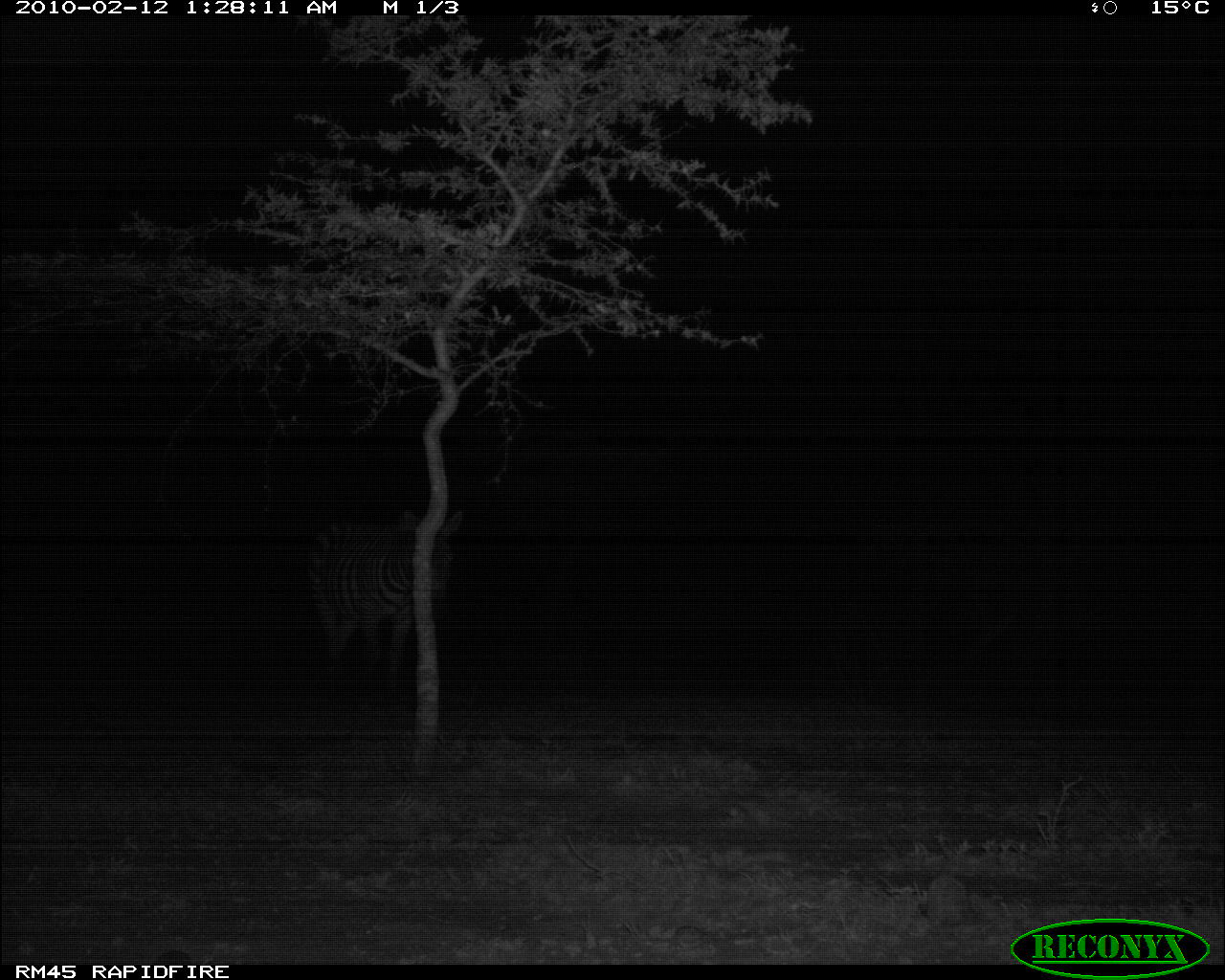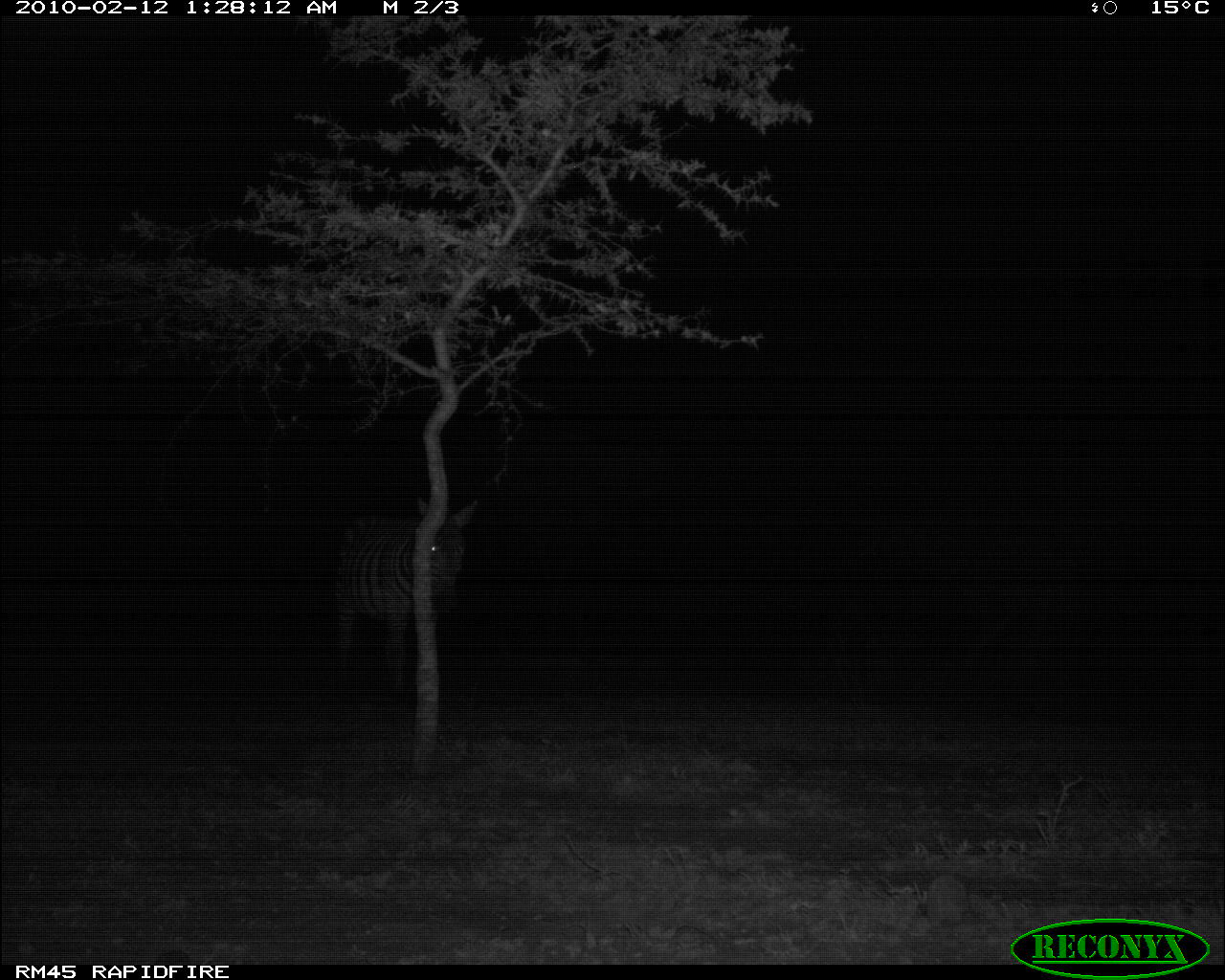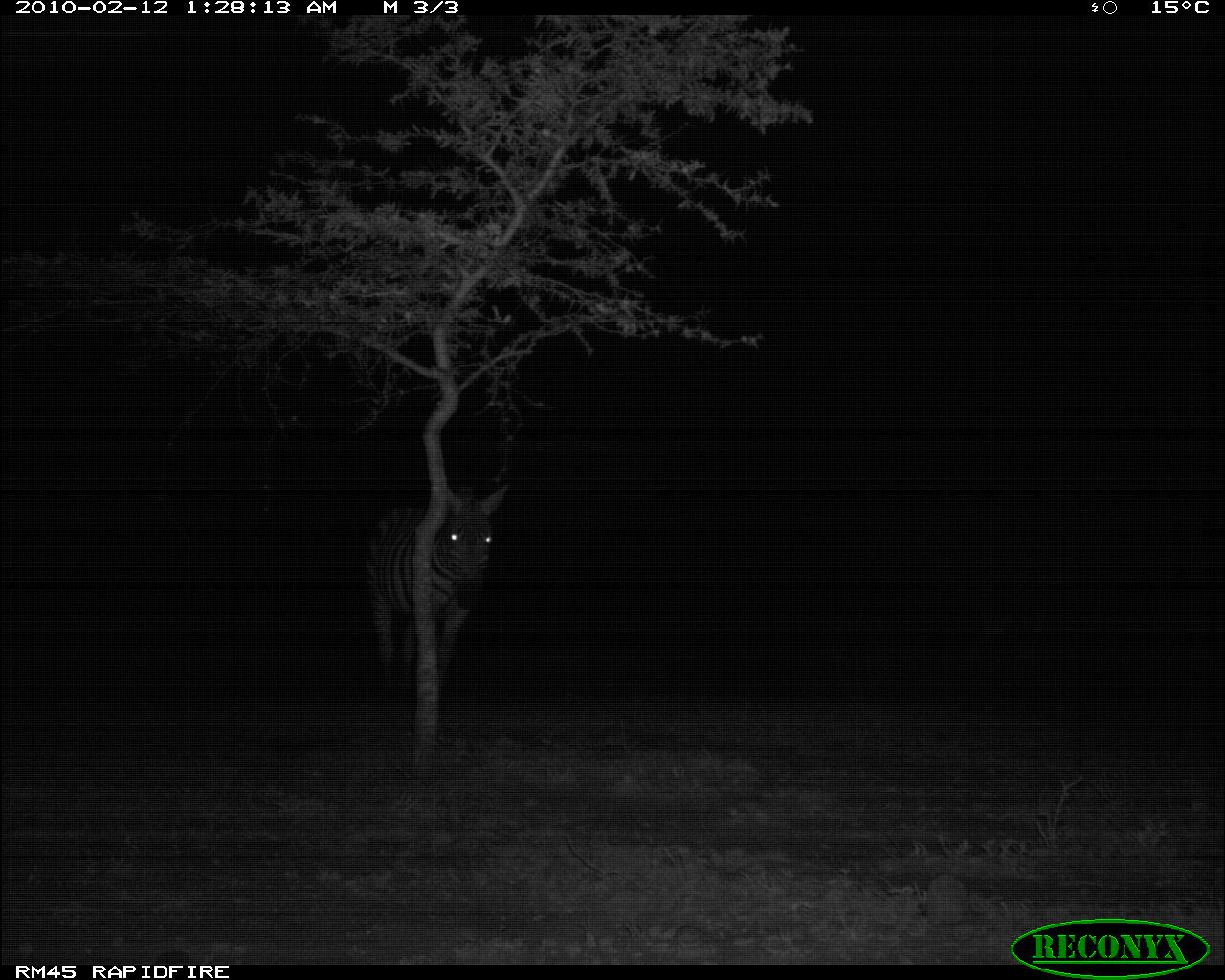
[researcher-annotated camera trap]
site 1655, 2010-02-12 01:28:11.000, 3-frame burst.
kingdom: Animalia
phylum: Chordata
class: Mammalia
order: Perissodactyla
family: Equidae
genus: Equus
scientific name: Equus quagga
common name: plains zebra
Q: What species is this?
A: Equus quagga (plains zebra).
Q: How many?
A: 1.